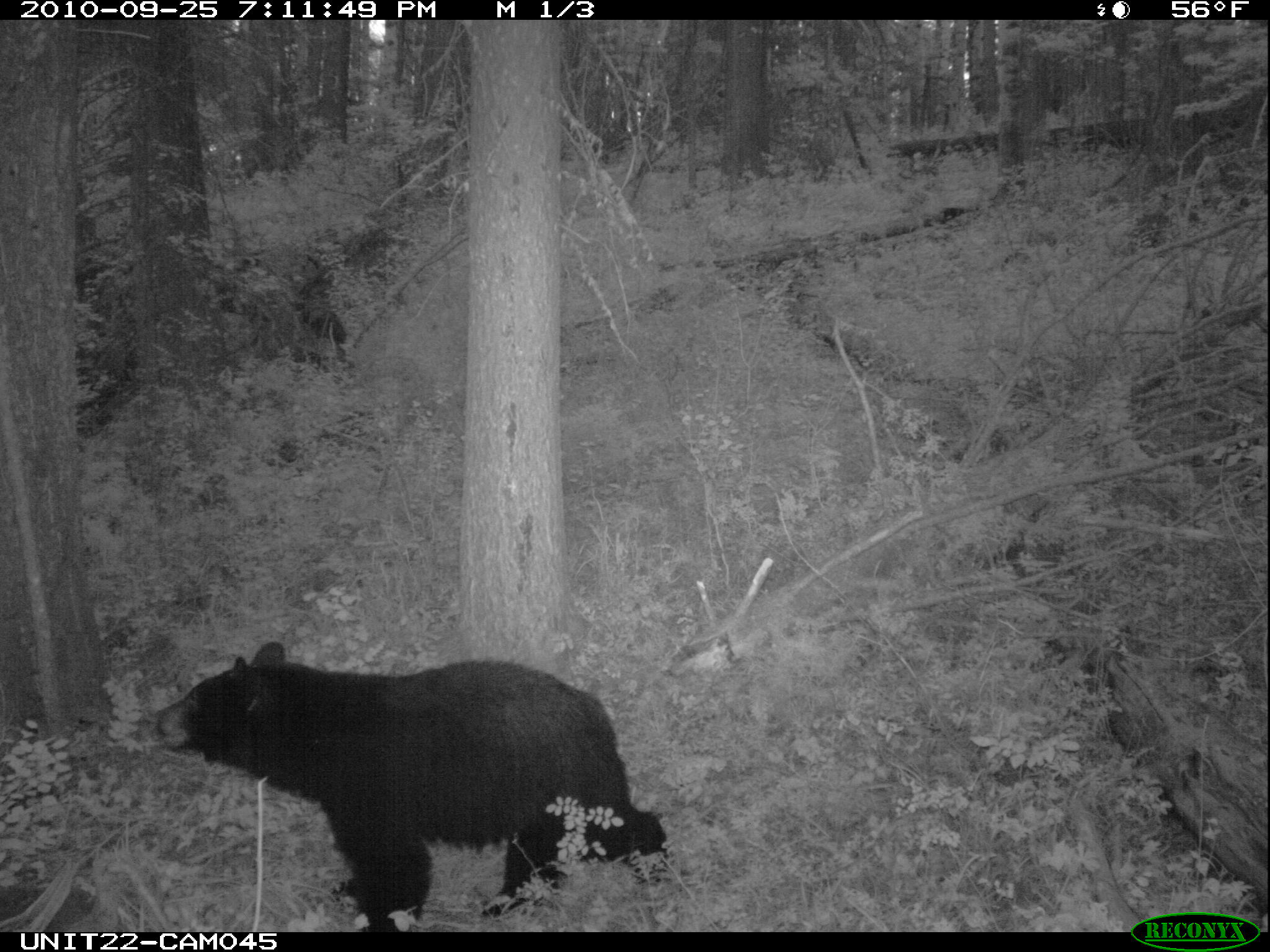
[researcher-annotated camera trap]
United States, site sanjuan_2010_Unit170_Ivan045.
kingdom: Animalia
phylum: Chordata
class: Mammalia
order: Carnivora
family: Ursidae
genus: Ursus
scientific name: Ursus americanus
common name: american black bear